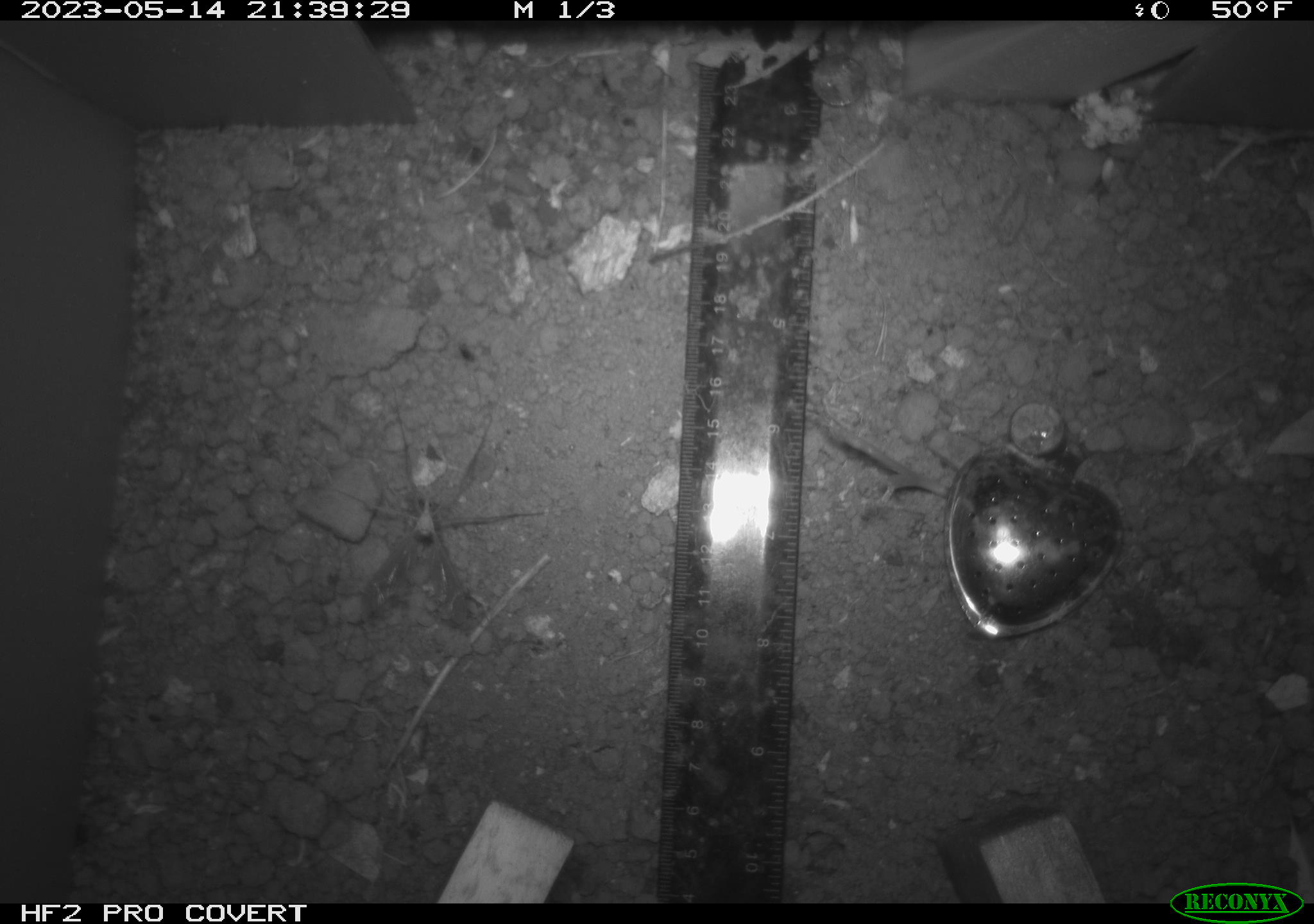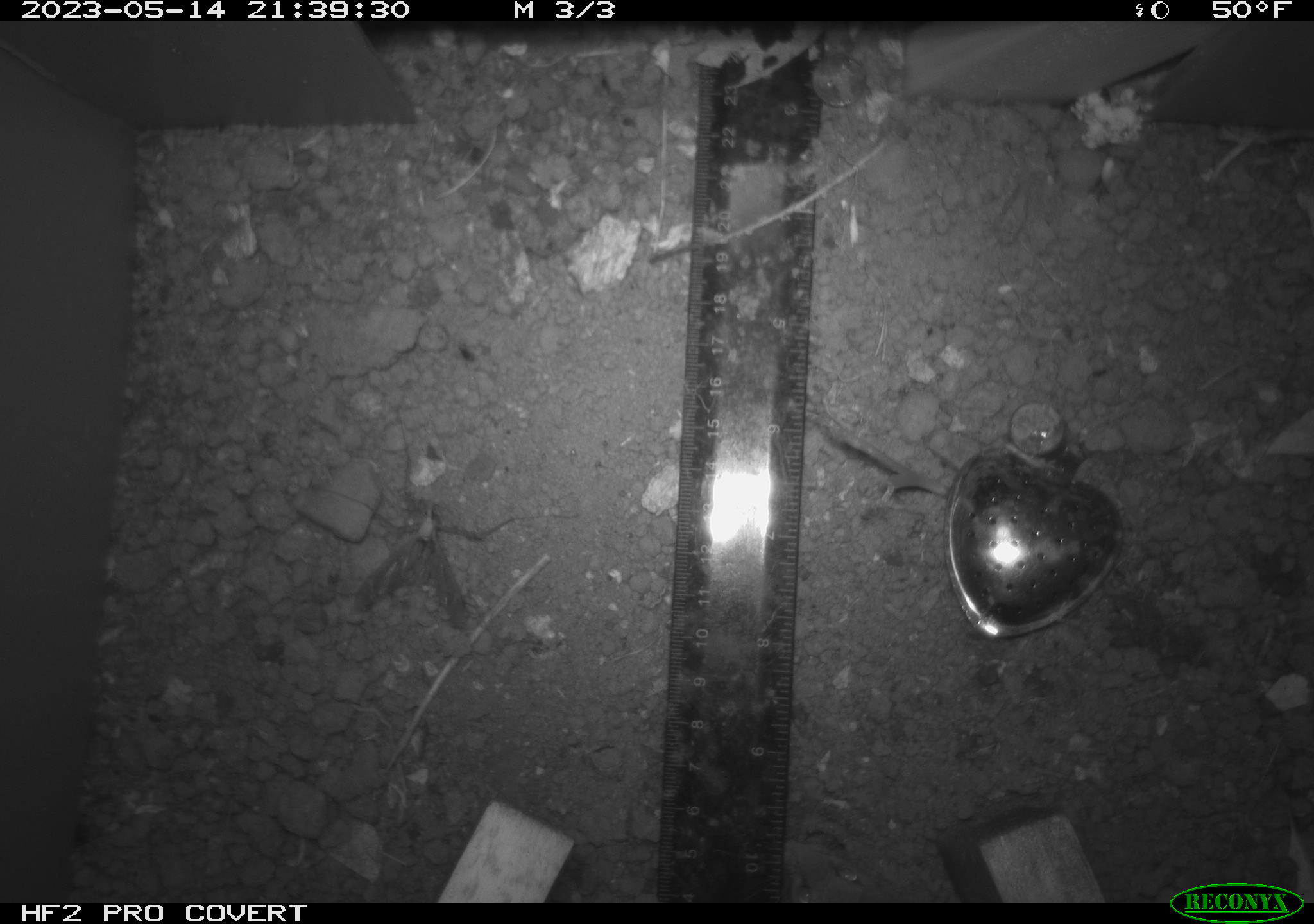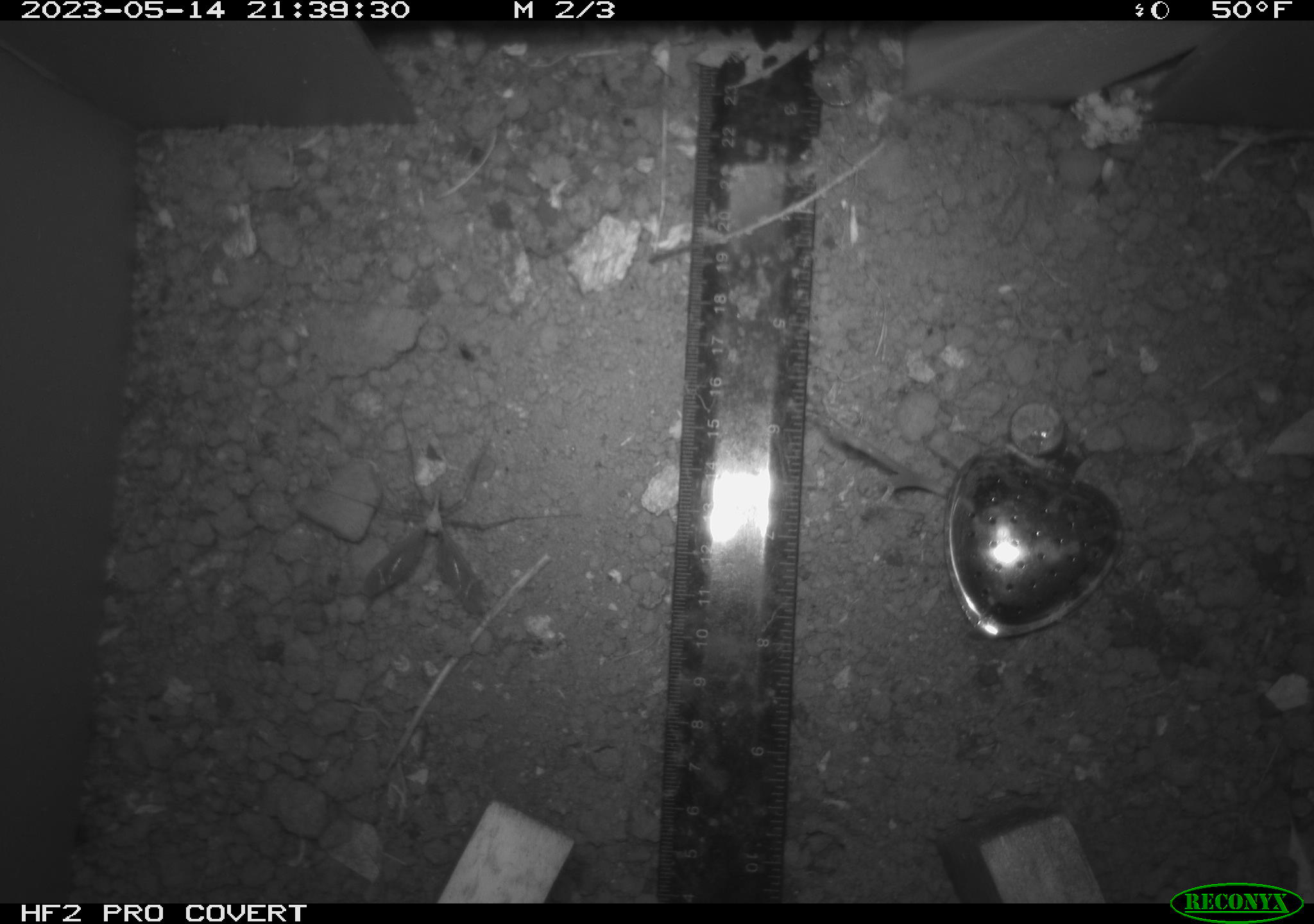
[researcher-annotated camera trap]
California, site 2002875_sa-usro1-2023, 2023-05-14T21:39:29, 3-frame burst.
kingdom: Animalia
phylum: Arthropoda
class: Insecta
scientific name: Insecta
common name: insect